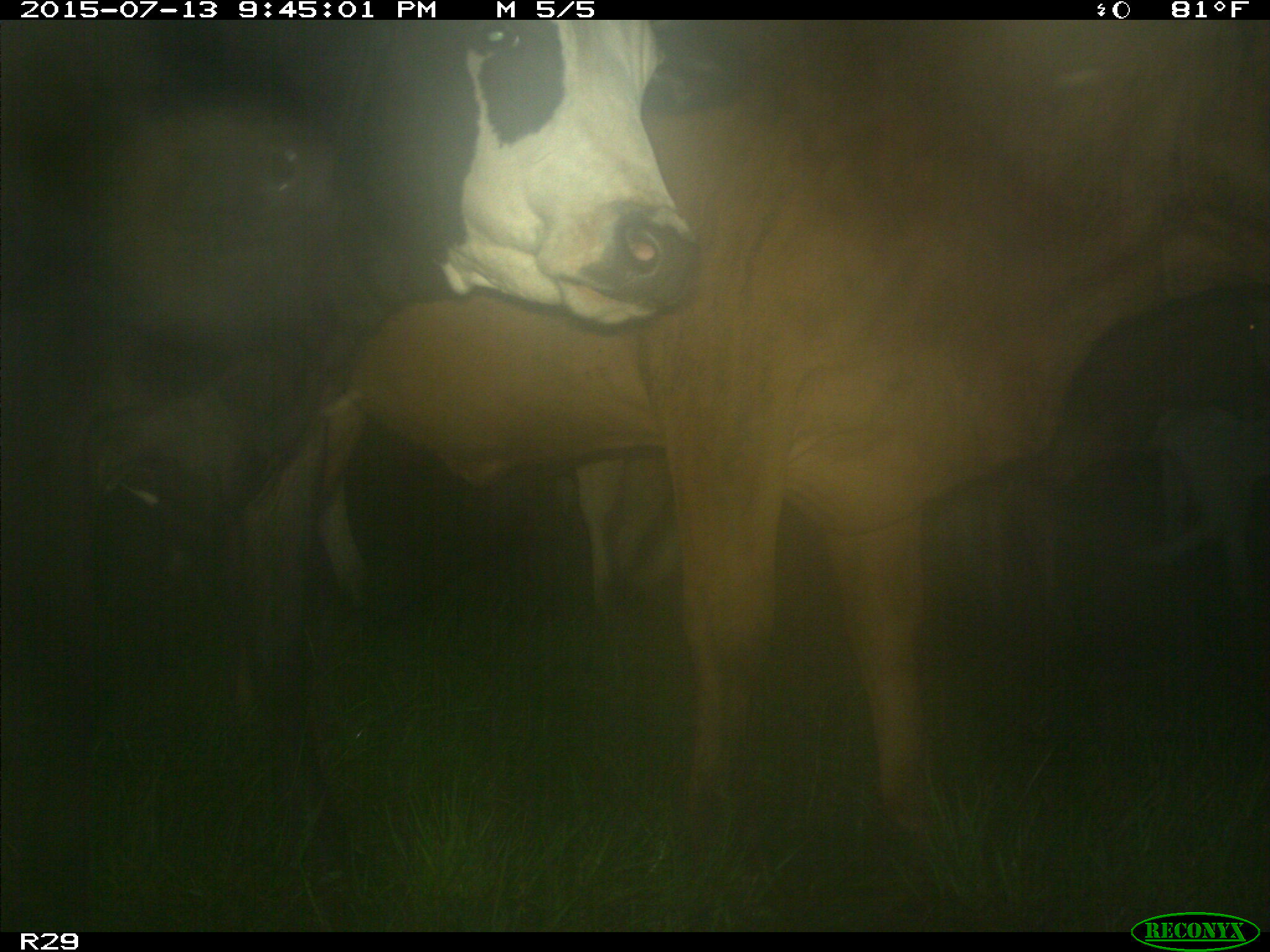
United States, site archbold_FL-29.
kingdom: Animalia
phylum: Chordata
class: Mammalia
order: Artiodactyla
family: Bovidae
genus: Bos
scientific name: Bos taurus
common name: domestic cow